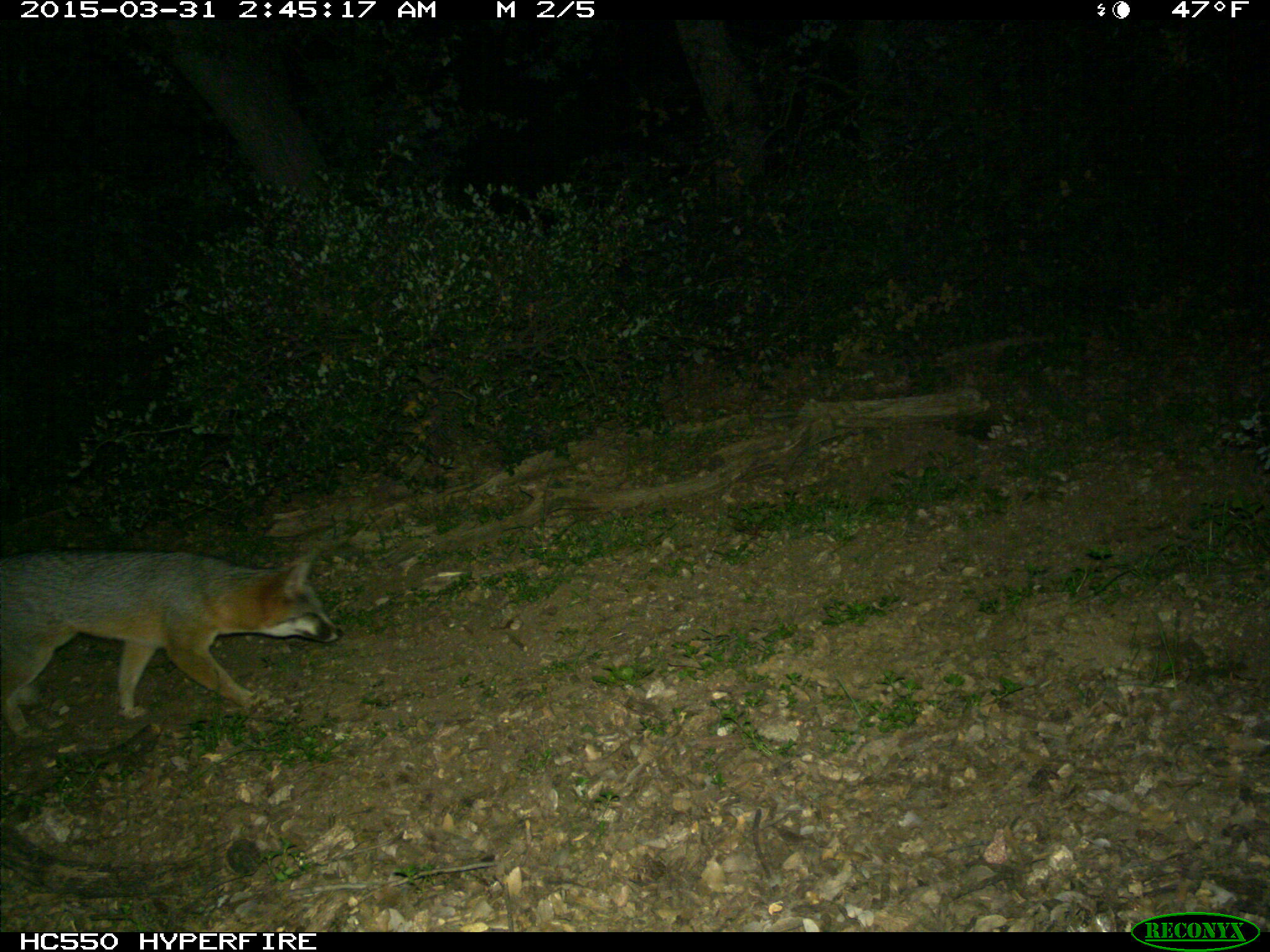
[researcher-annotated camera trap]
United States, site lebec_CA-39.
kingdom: Animalia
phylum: Chordata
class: Mammalia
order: Carnivora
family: Canidae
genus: Urocyon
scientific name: Urocyon cinereoargenteus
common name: gray fox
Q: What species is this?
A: Urocyon cinereoargenteus (gray fox).